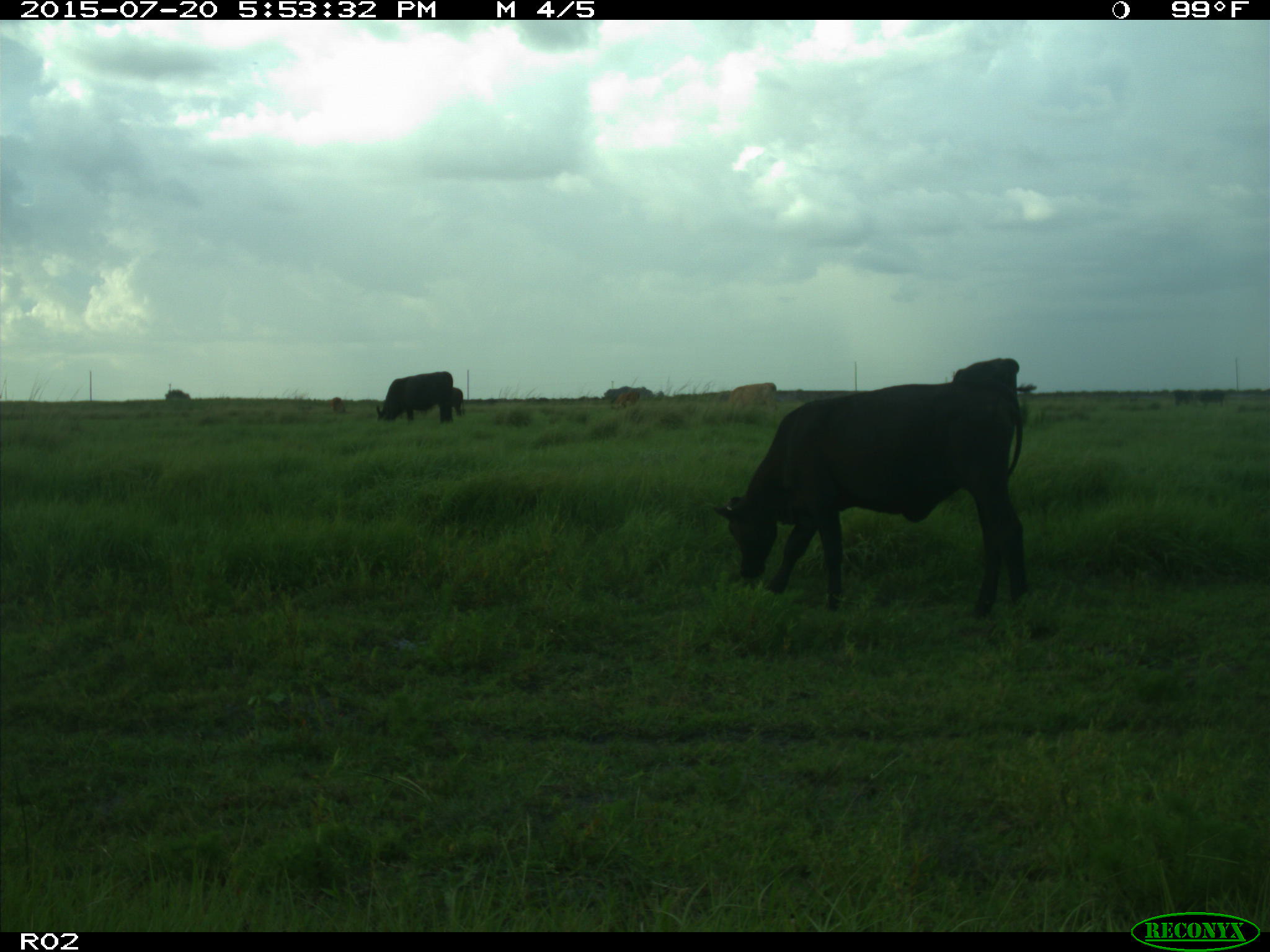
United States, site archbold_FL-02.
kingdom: Animalia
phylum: Chordata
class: Mammalia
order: Artiodactyla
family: Bovidae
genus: Bos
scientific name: Bos taurus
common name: domestic cow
Bos taurus (domestic cow).